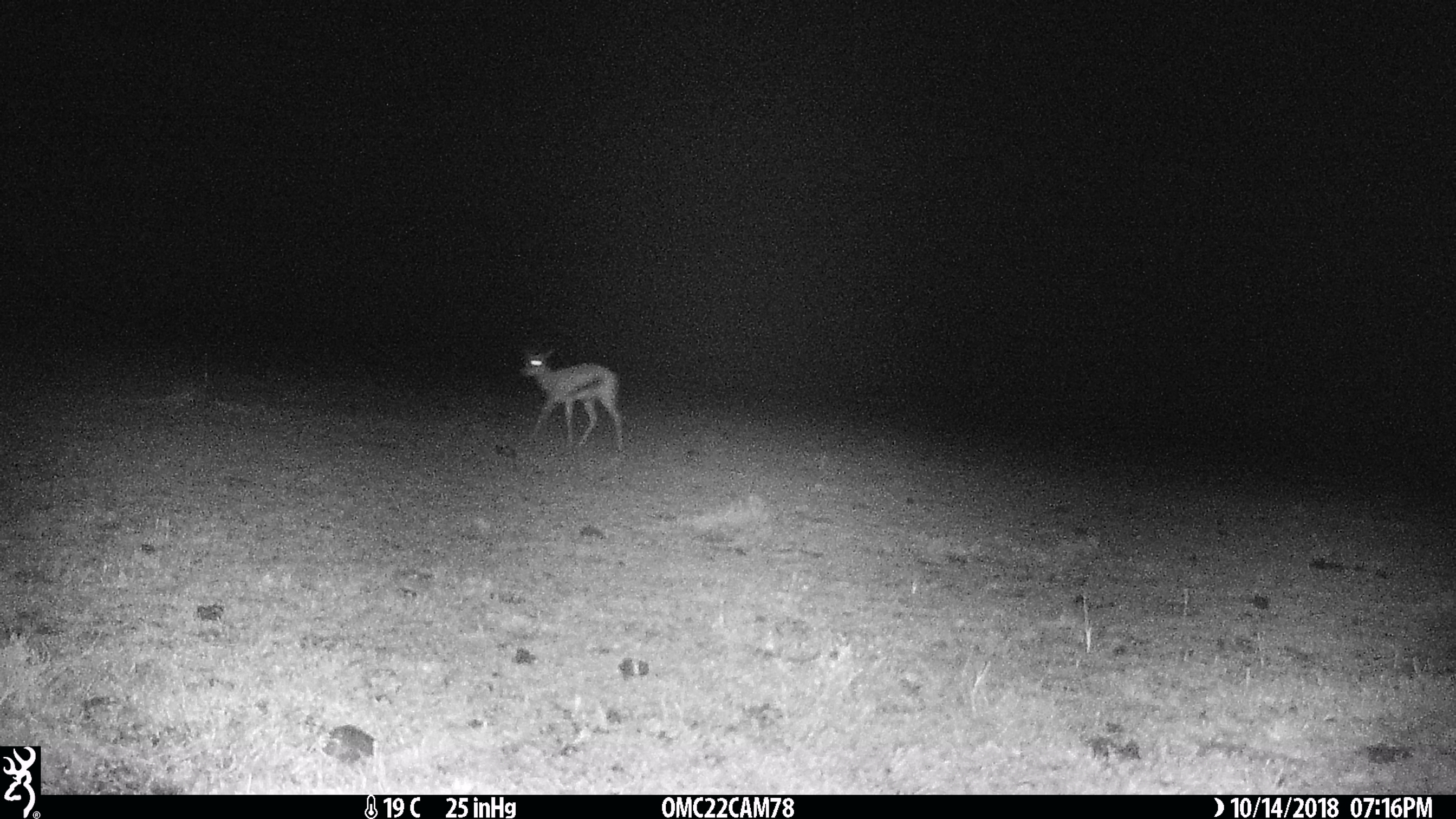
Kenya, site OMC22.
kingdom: Animalia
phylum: Chordata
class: Mammalia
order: Artiodactyla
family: Bovidae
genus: Eudorcas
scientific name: Eudorcas thomsonii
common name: thomon's gazelle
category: gazelle thomsons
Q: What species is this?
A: Gazelle thomsons (thomon's gazelle) (Eudorcas thomsonii).